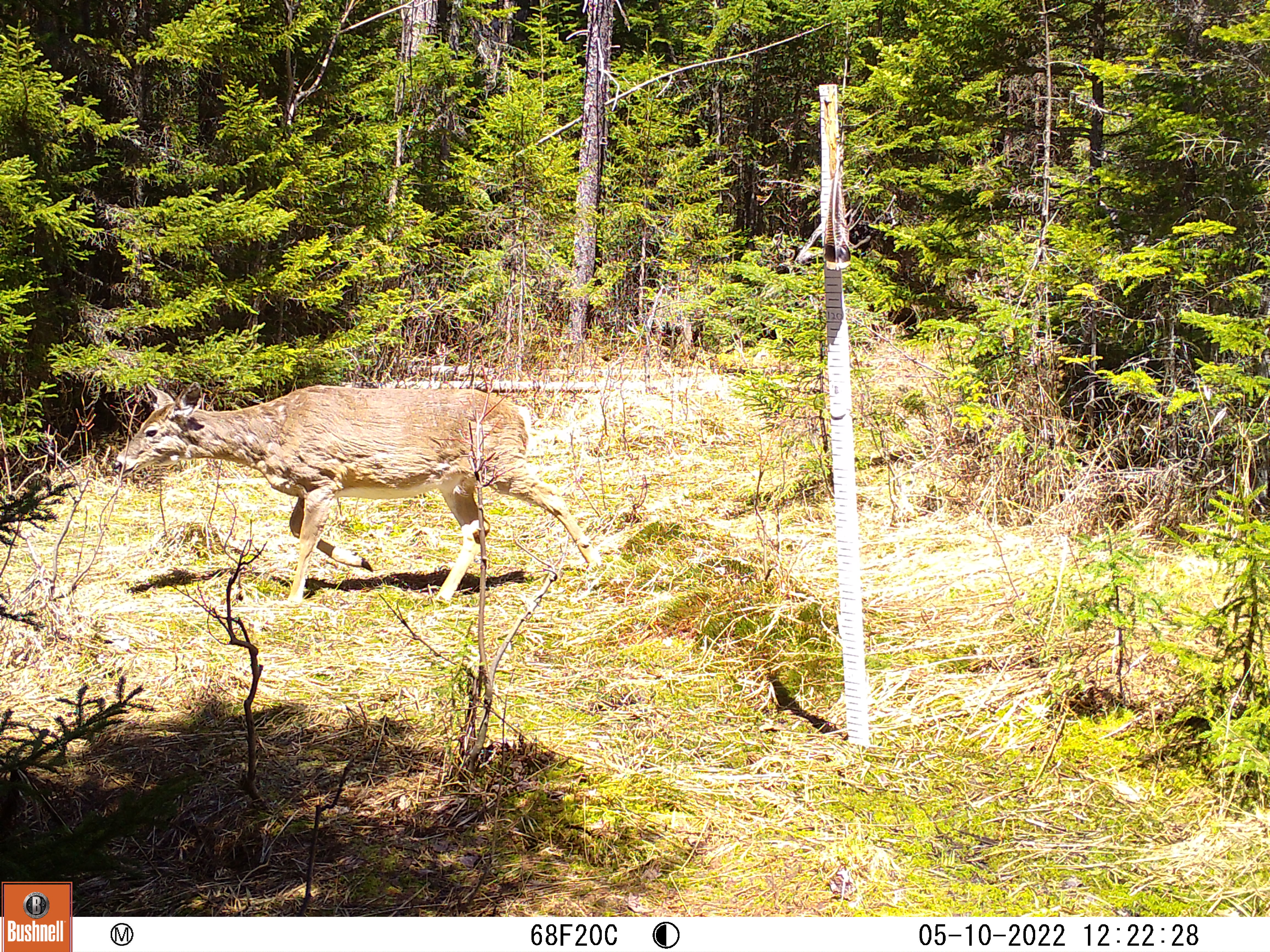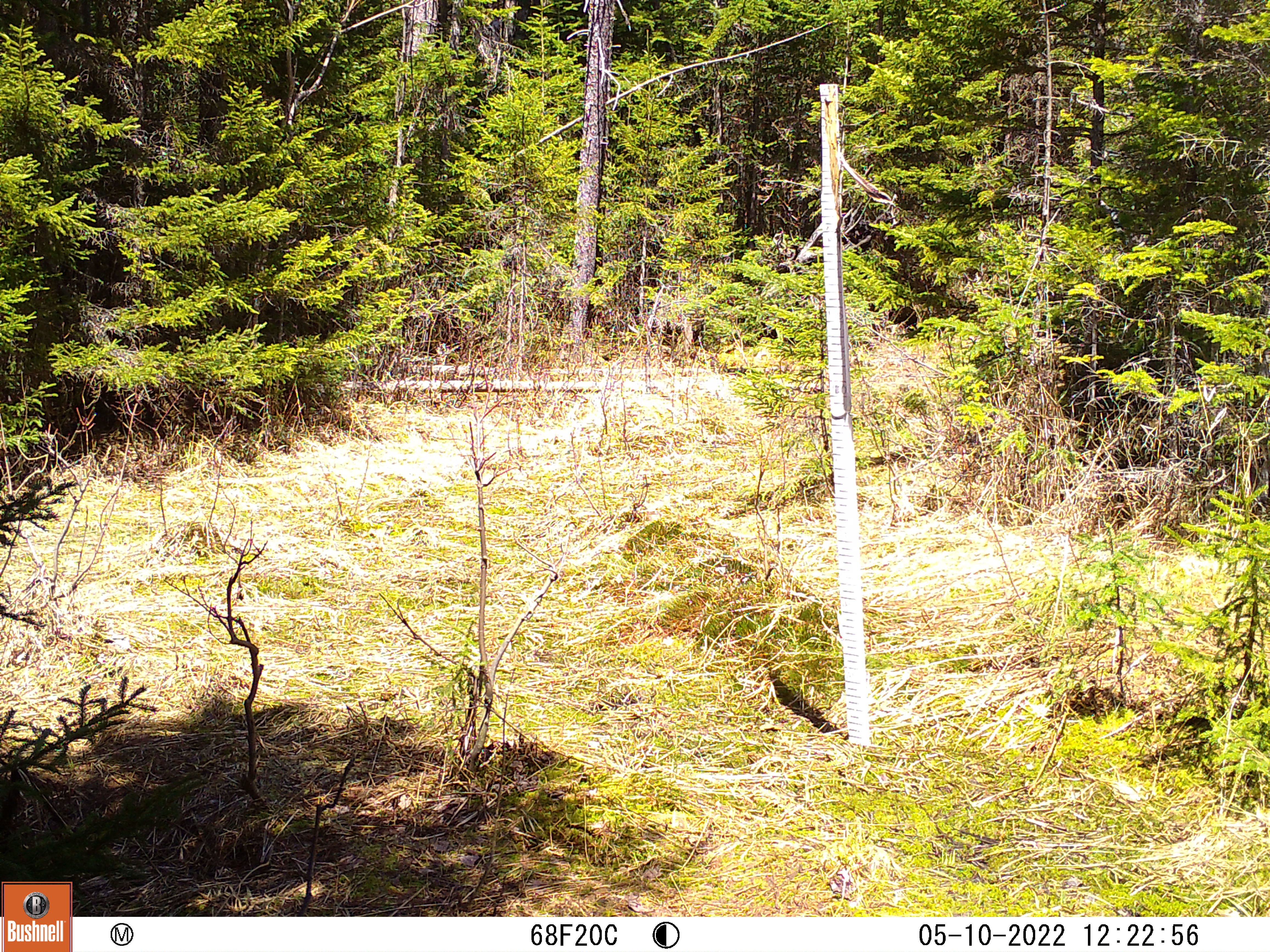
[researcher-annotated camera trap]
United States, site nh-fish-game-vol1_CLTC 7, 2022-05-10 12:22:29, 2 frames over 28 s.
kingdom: Animalia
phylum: Chordata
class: Mammalia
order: Artiodactyla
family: Cervidae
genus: Odocoileus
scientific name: Odocoileus virginianus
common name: white-tailed deer